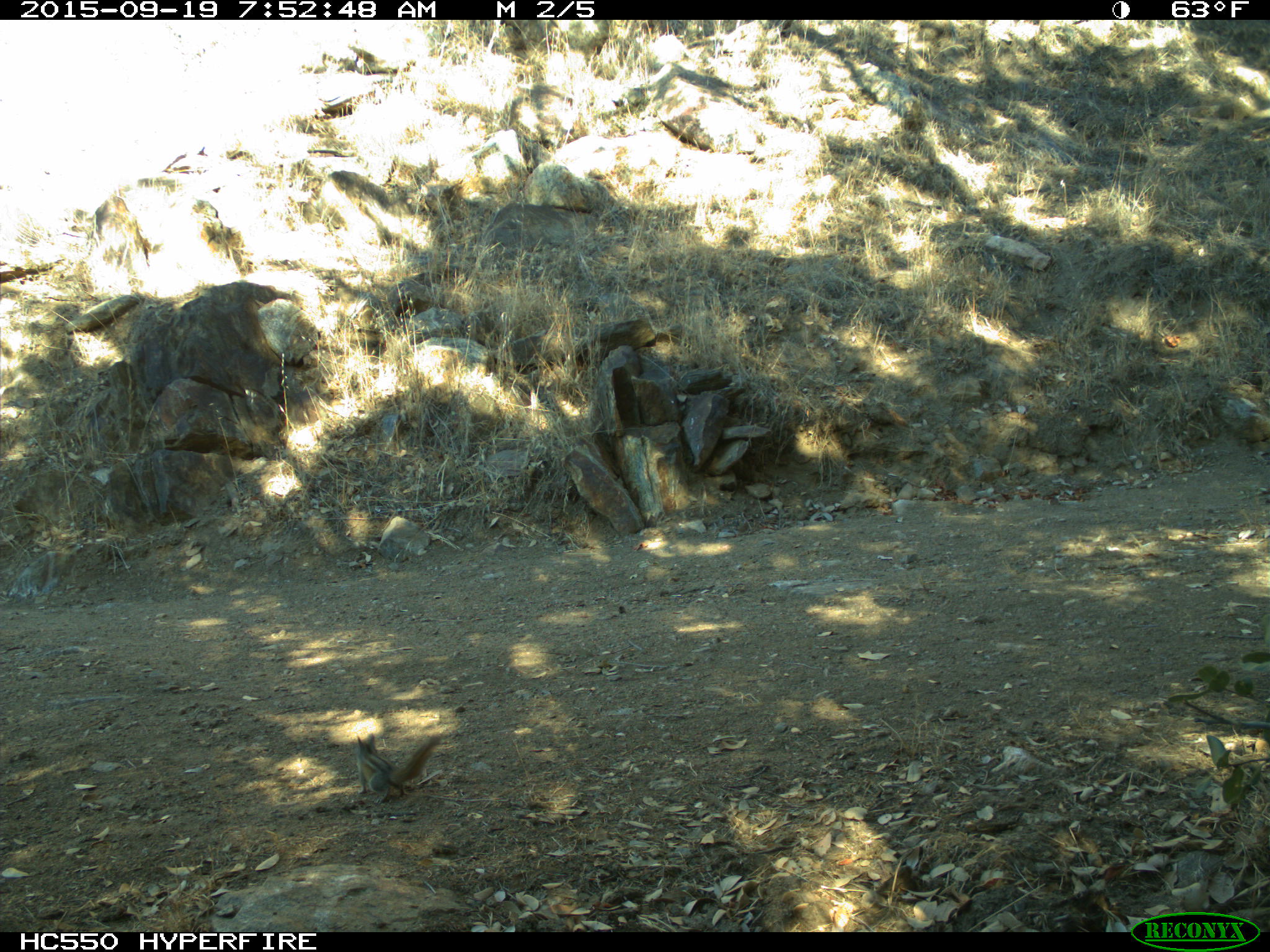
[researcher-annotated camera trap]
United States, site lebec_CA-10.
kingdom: Animalia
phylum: Chordata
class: Mammalia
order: Rodentia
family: Sciuridae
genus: Tamias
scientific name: Tamias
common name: chipmunk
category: unidentified chipmunk